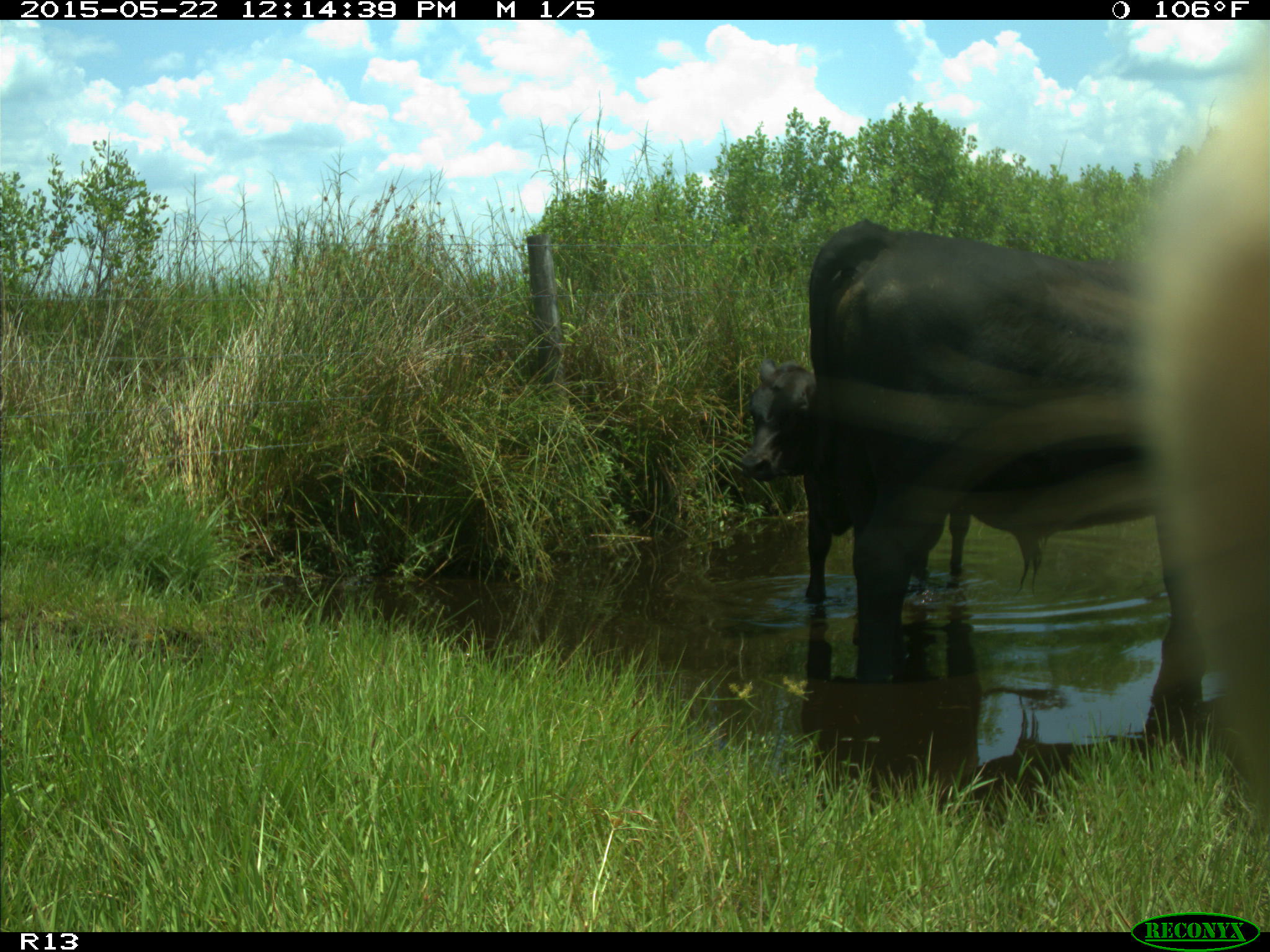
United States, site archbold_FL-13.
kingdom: Animalia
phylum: Chordata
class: Mammalia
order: Artiodactyla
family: Bovidae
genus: Bos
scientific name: Bos taurus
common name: domestic cow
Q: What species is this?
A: Bos taurus (domestic cow).